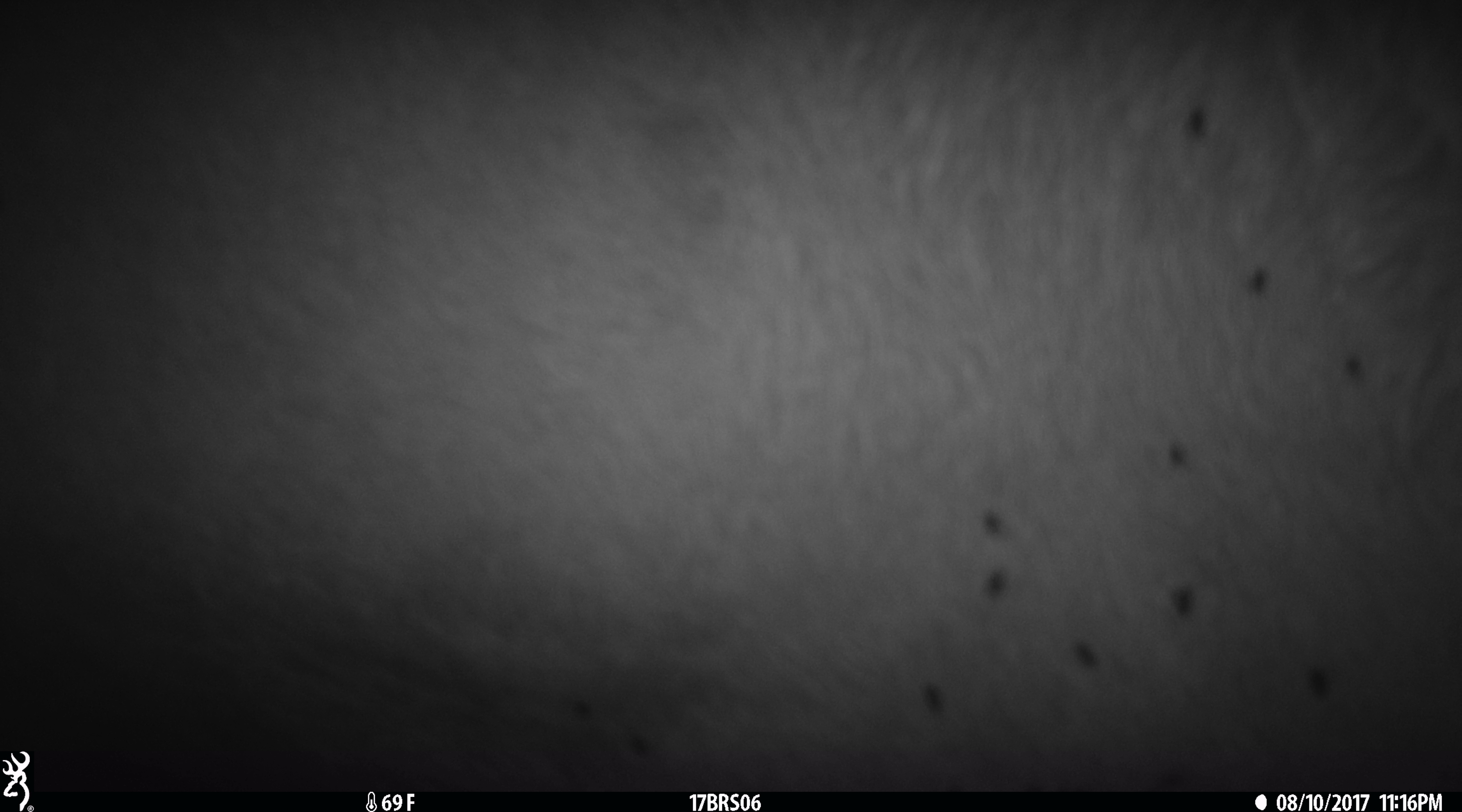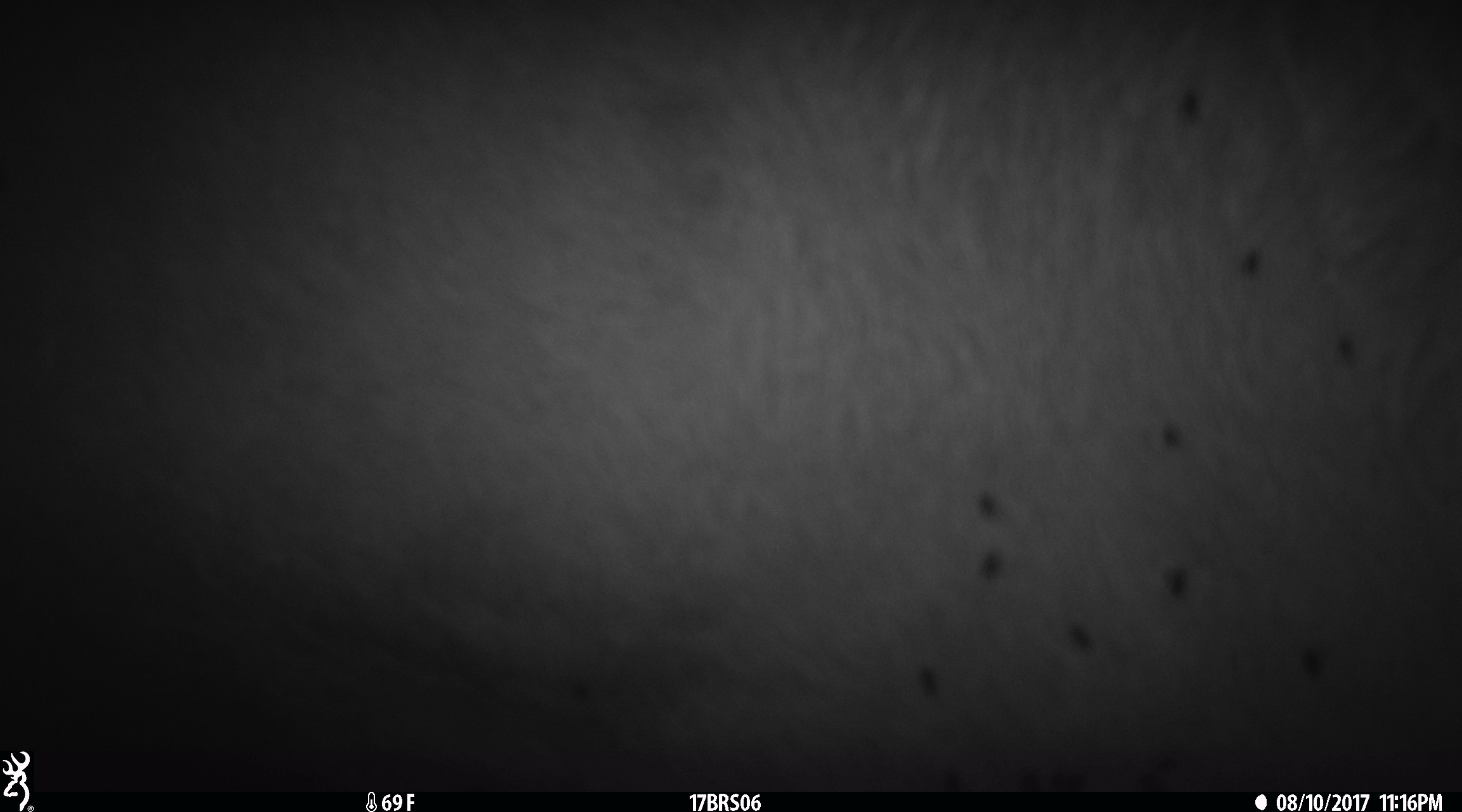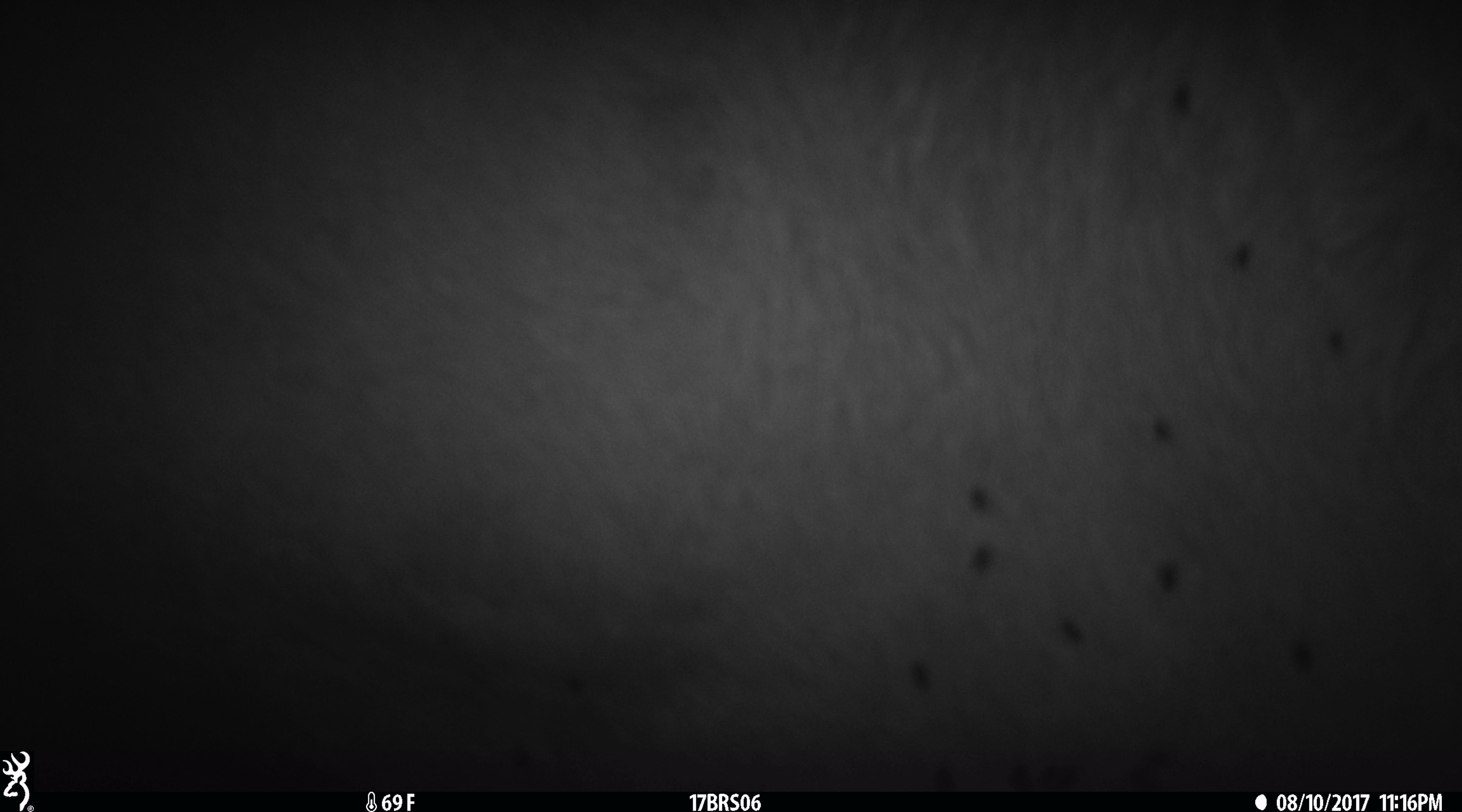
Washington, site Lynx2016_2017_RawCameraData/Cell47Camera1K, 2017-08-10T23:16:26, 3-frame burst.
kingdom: Animalia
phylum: Chordata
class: Mammalia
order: Artiodactyla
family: Bovidae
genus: Bos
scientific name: Bos taurus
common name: domestic cattle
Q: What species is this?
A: Domestic cattle (Bos taurus).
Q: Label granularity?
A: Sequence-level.